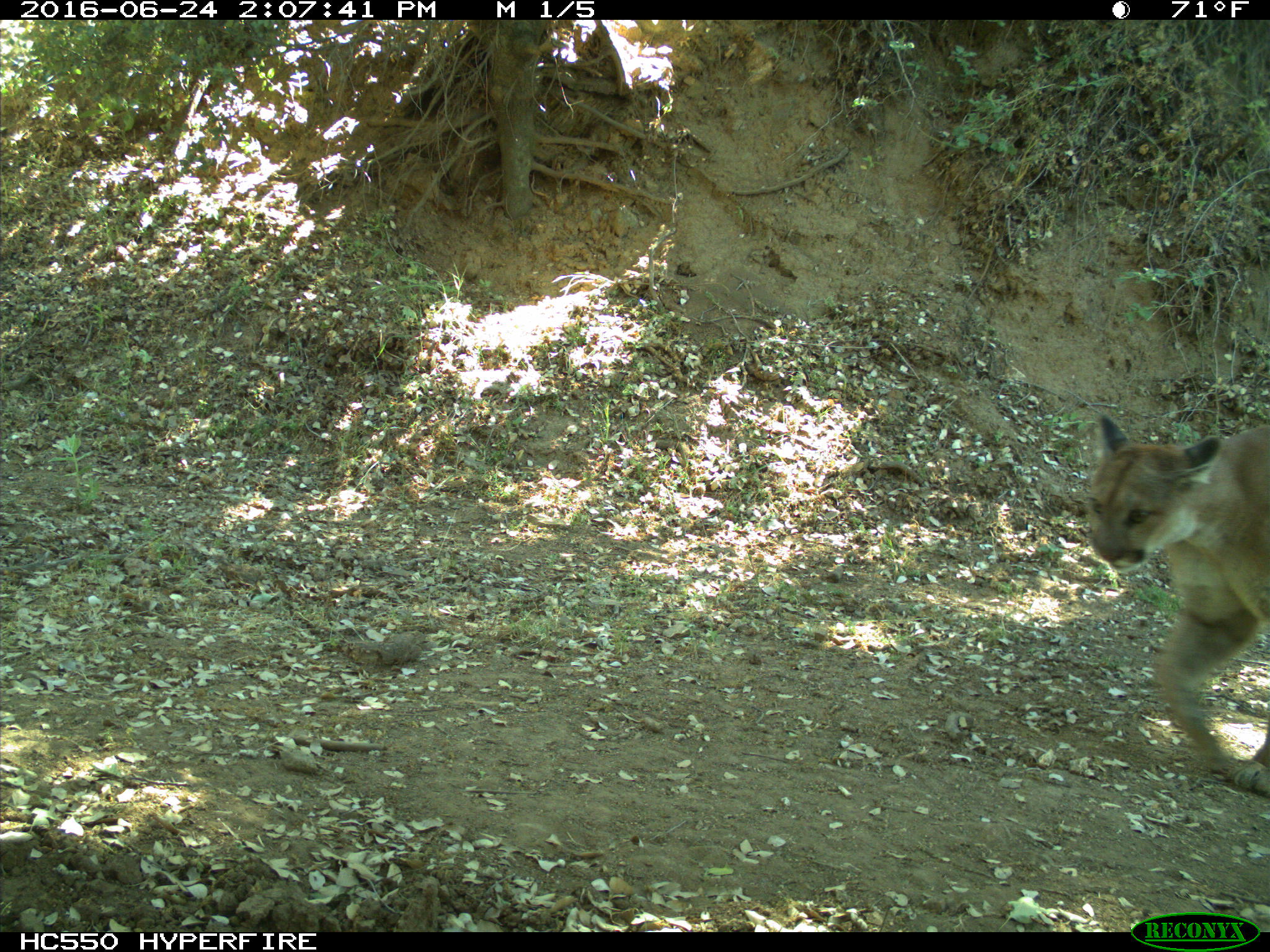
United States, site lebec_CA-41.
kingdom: Animalia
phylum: Chordata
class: Mammalia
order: Carnivora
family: Felidae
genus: Puma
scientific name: Puma concolor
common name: mountain lion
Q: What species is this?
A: Puma concolor (mountain lion).